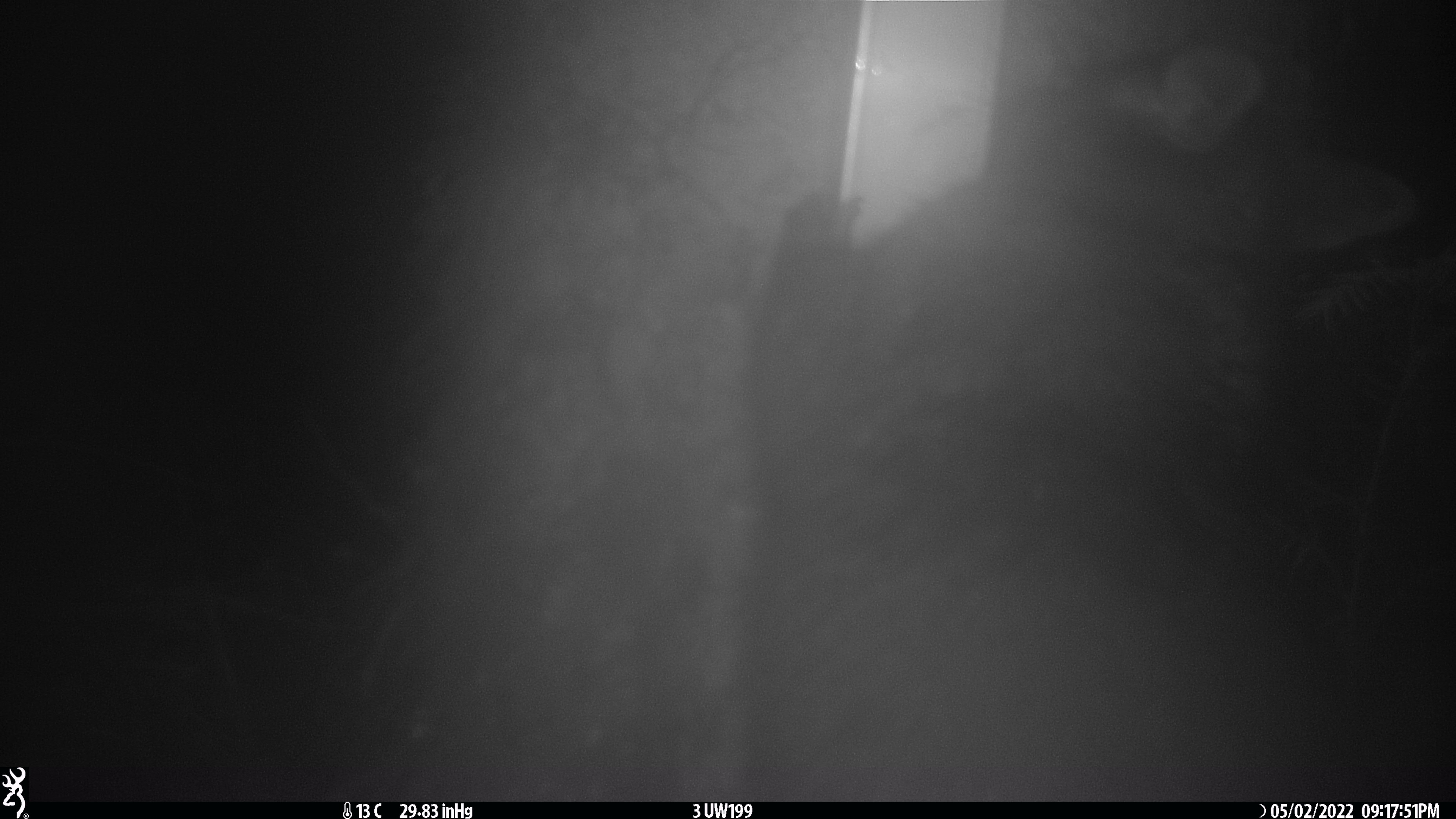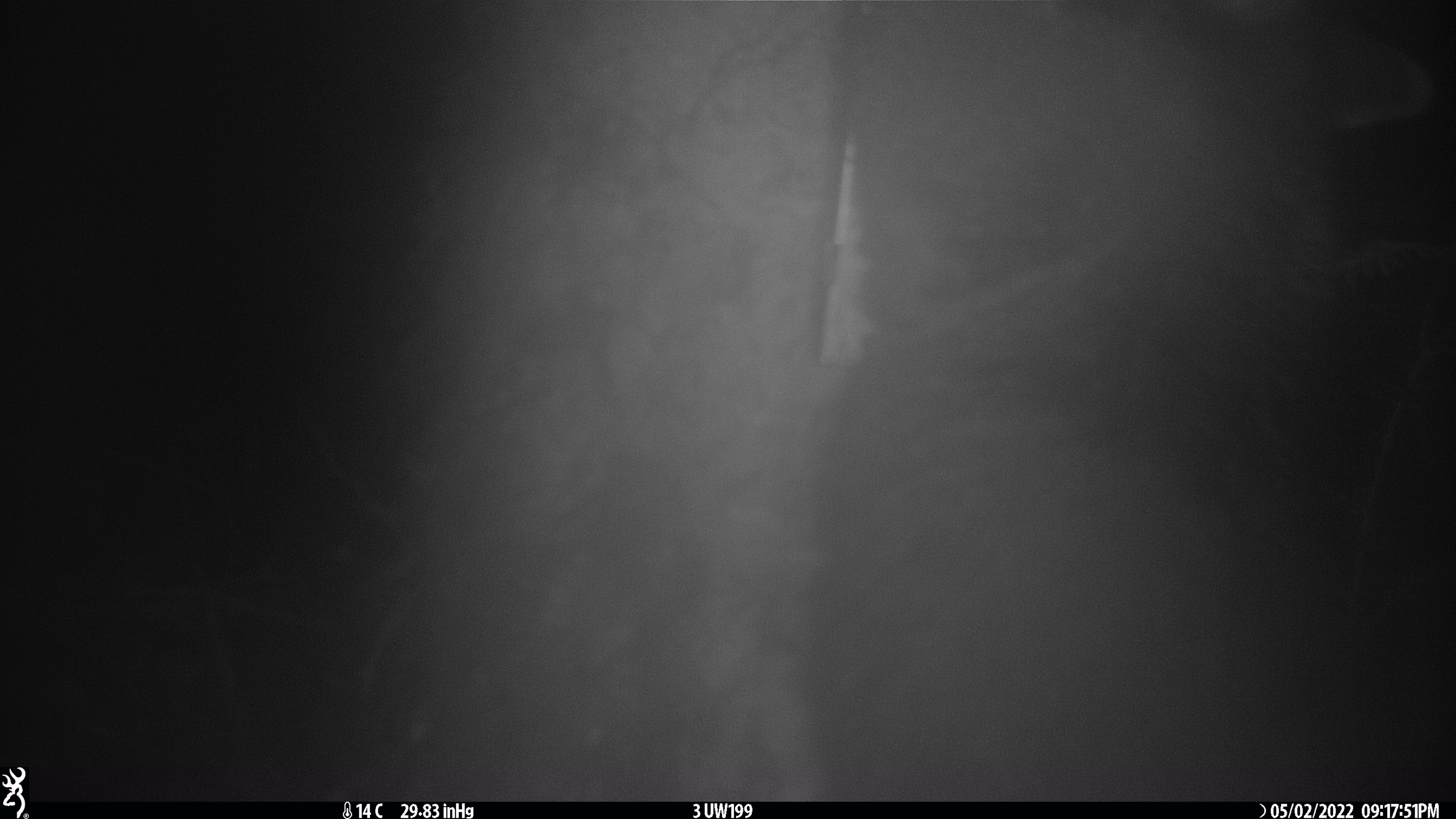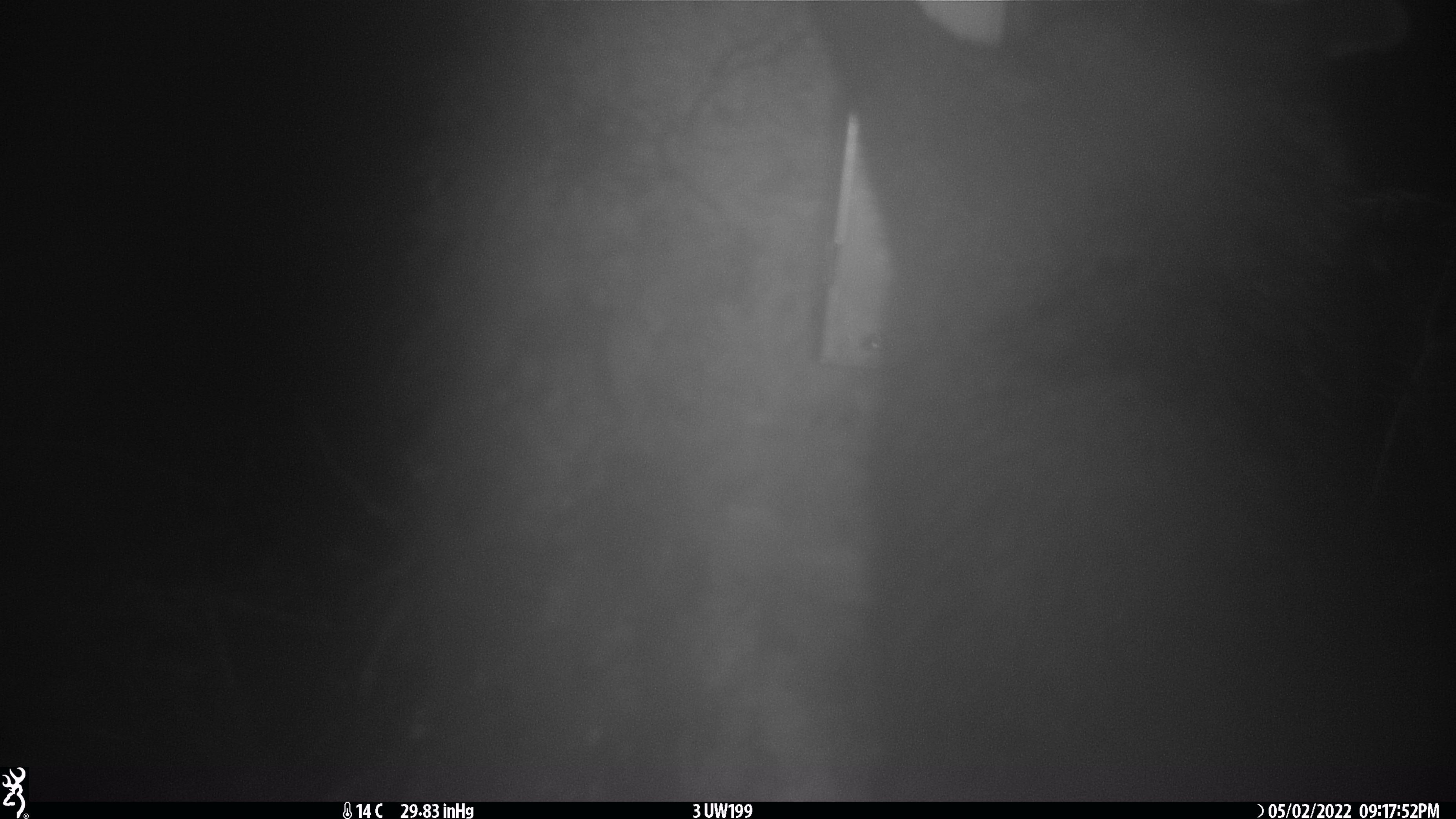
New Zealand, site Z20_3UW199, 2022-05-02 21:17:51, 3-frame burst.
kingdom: Animalia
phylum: Chordata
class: Mammalia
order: Diprotodontia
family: Phalangeridae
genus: Trichosurus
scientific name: Trichosurus vulpecula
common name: common brushtail possum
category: possum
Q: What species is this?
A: Possum (common brushtail possum) (Trichosurus vulpecula).